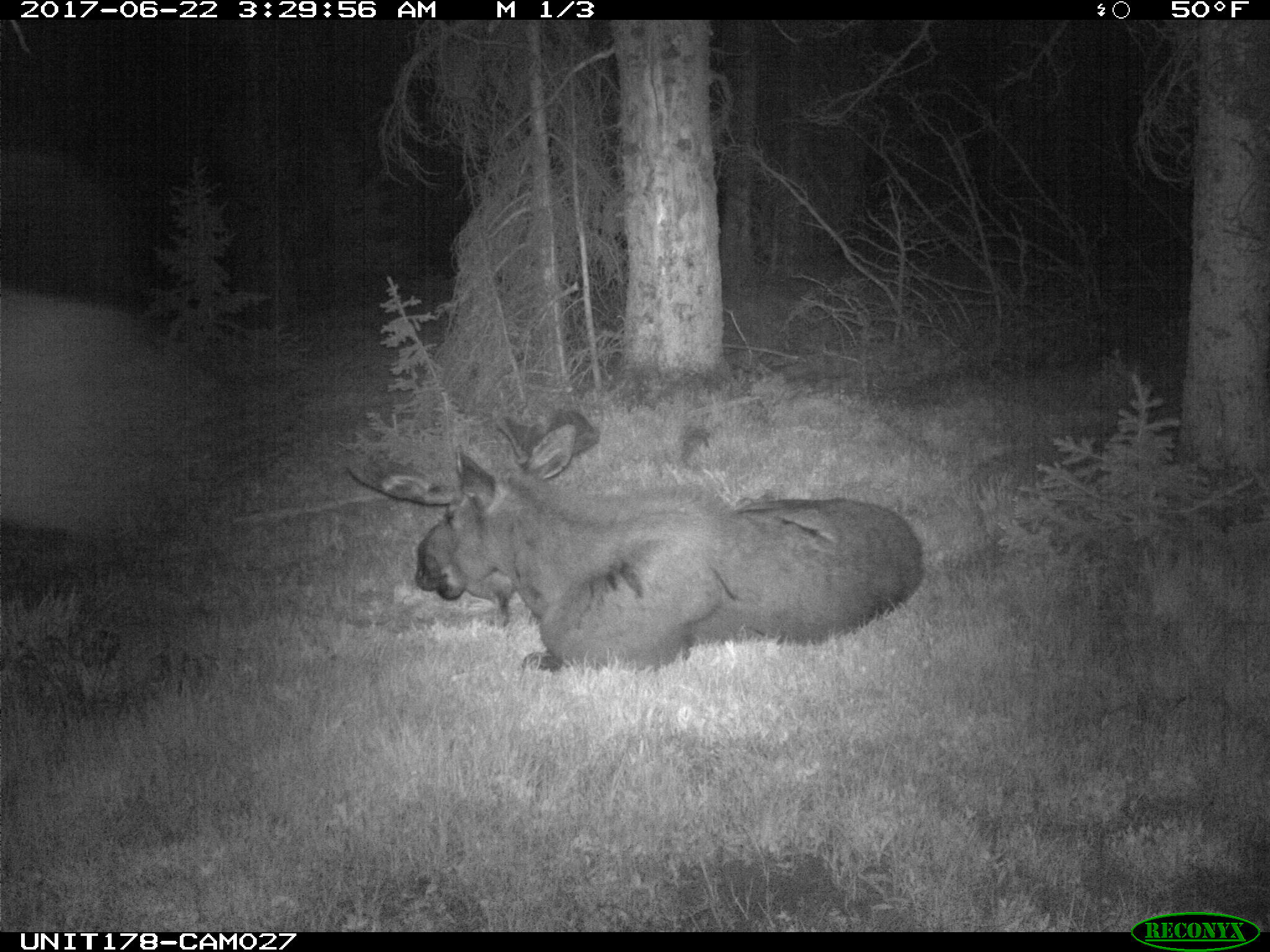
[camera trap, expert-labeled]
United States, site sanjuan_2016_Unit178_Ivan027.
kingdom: Animalia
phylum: Chordata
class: Mammalia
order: Artiodactyla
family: Cervidae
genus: Alces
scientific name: Alces alces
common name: moose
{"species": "Alces alces (moose)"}